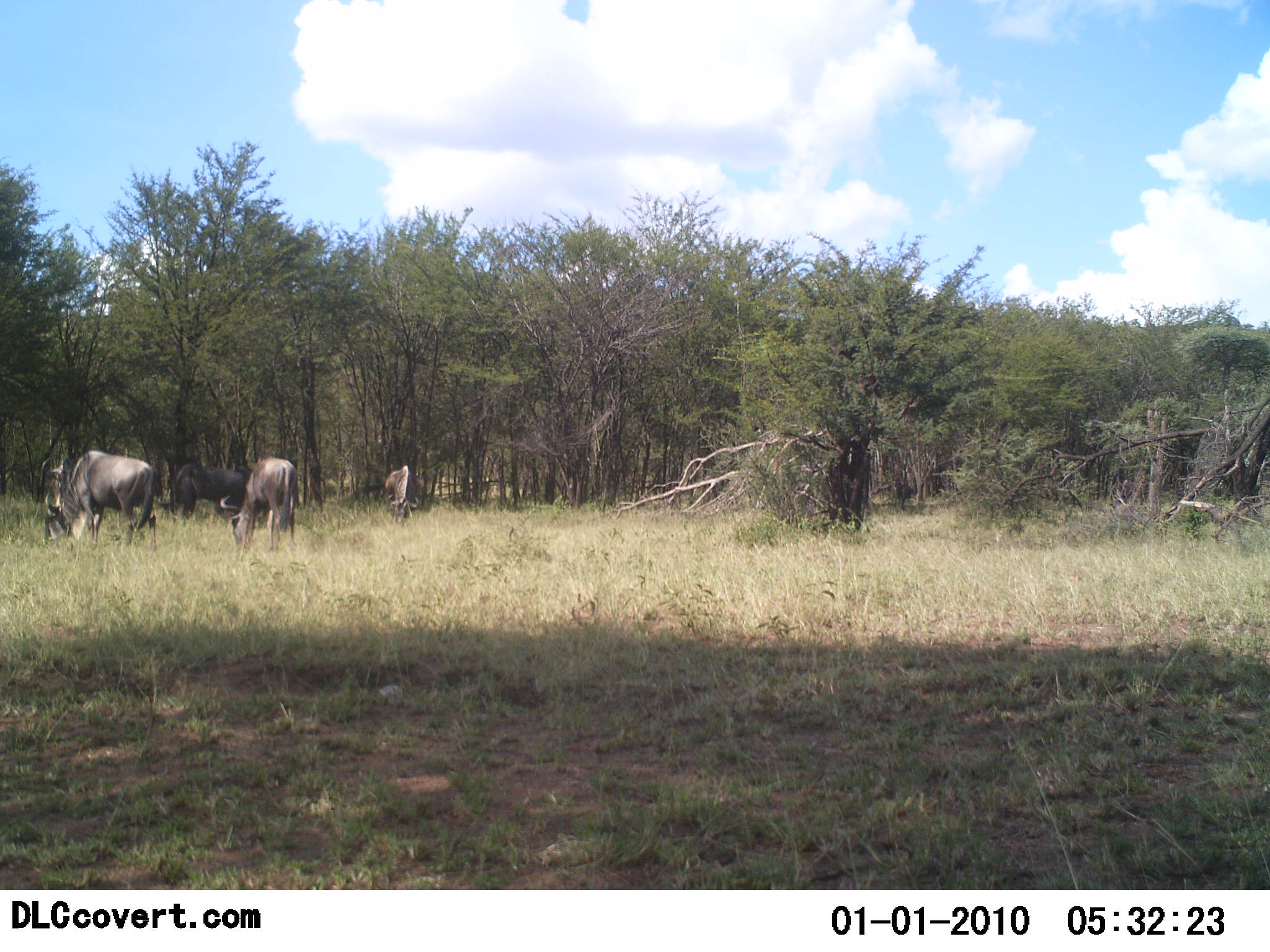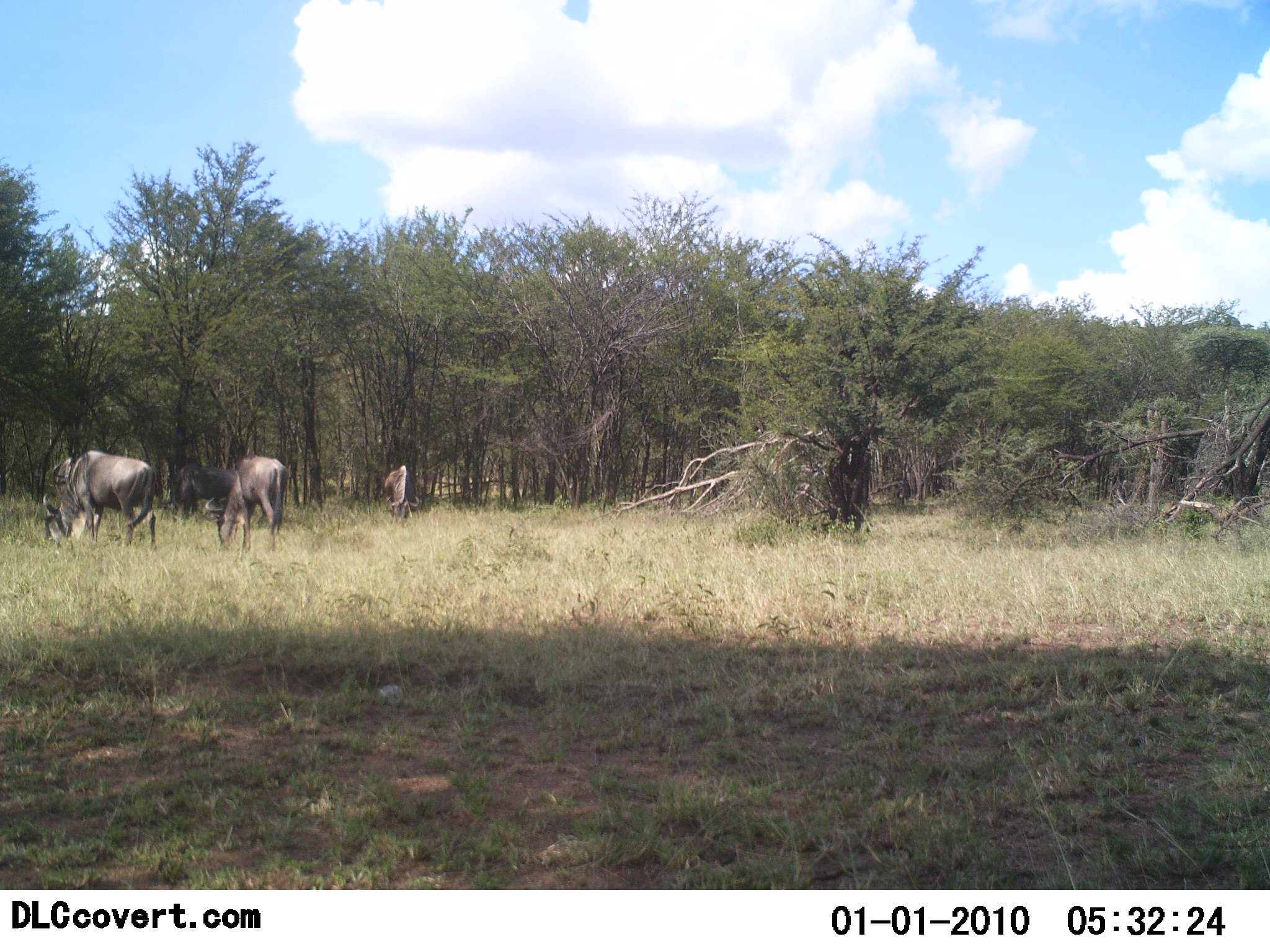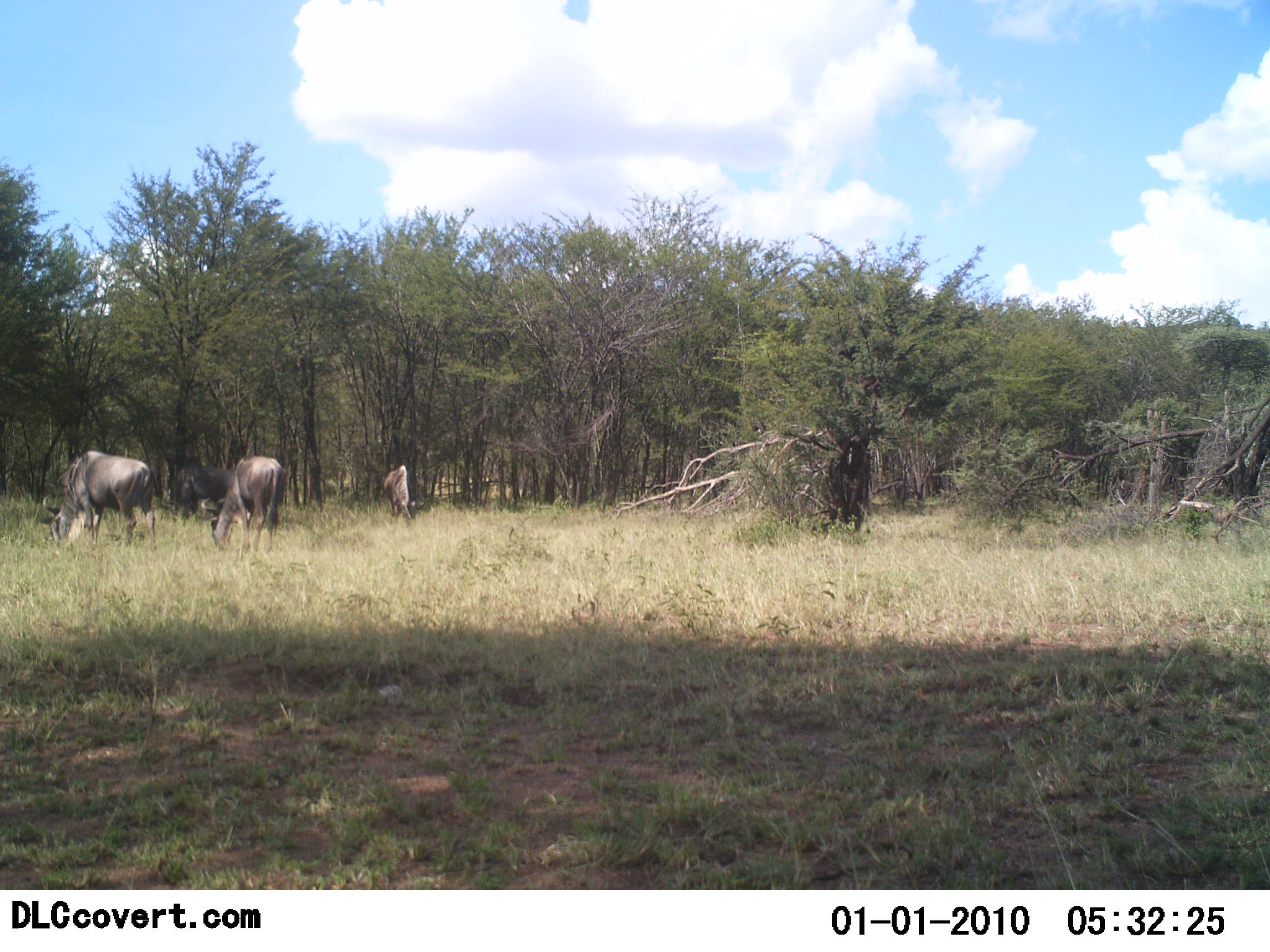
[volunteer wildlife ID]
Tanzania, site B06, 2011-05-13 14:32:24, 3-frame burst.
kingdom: Animalia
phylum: Chordata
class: Mammalia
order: Artiodactyla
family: Bovidae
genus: Connochaetes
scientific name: Connochaetes taurinus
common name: blue wildebeest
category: wildebeest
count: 5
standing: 27%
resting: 0%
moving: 9%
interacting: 0%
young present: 0%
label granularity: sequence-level